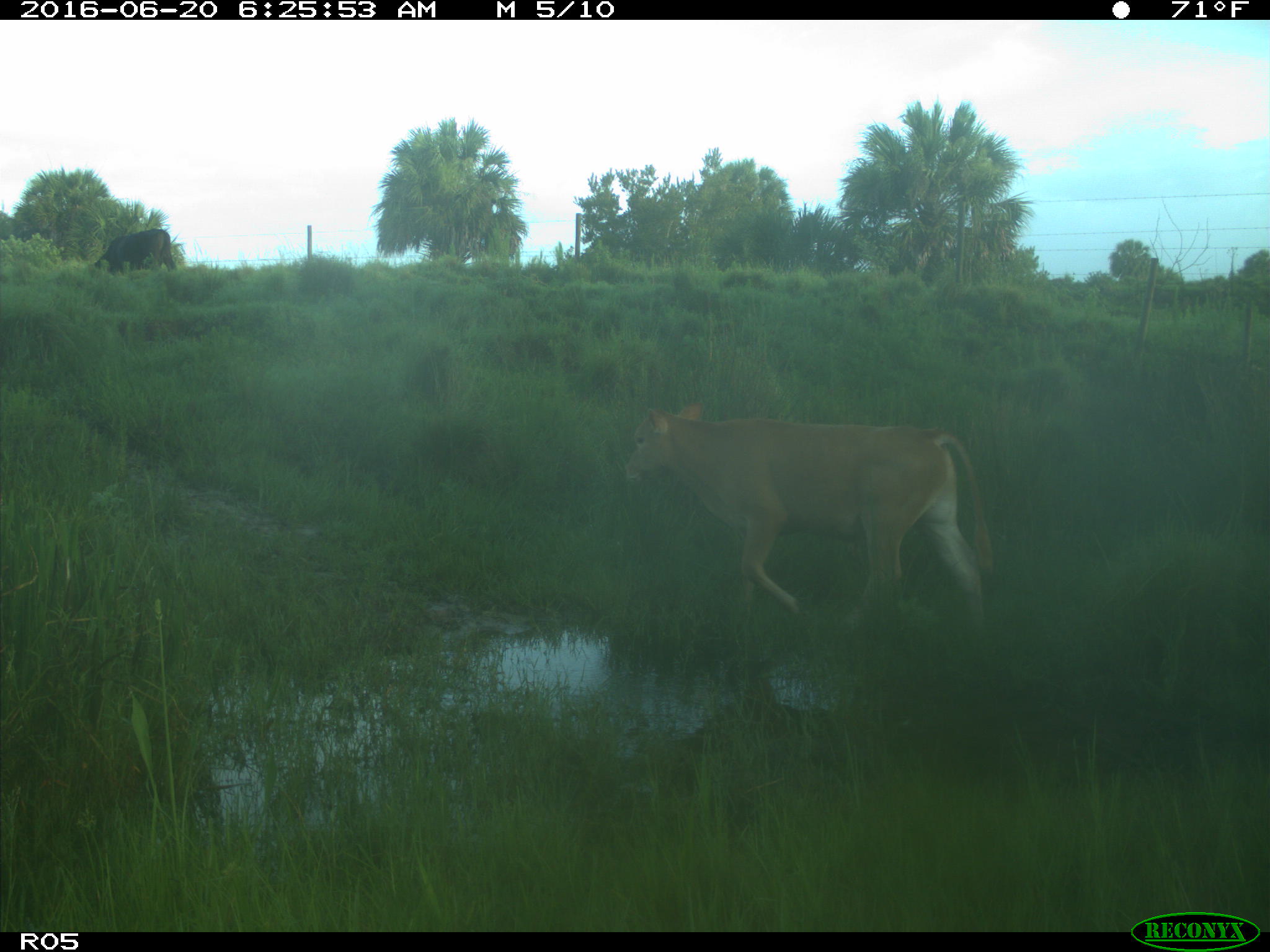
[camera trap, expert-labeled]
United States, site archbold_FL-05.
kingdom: Animalia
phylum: Chordata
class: Mammalia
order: Artiodactyla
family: Bovidae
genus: Bos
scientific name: Bos taurus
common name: domestic cow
Bos taurus (domestic cow).